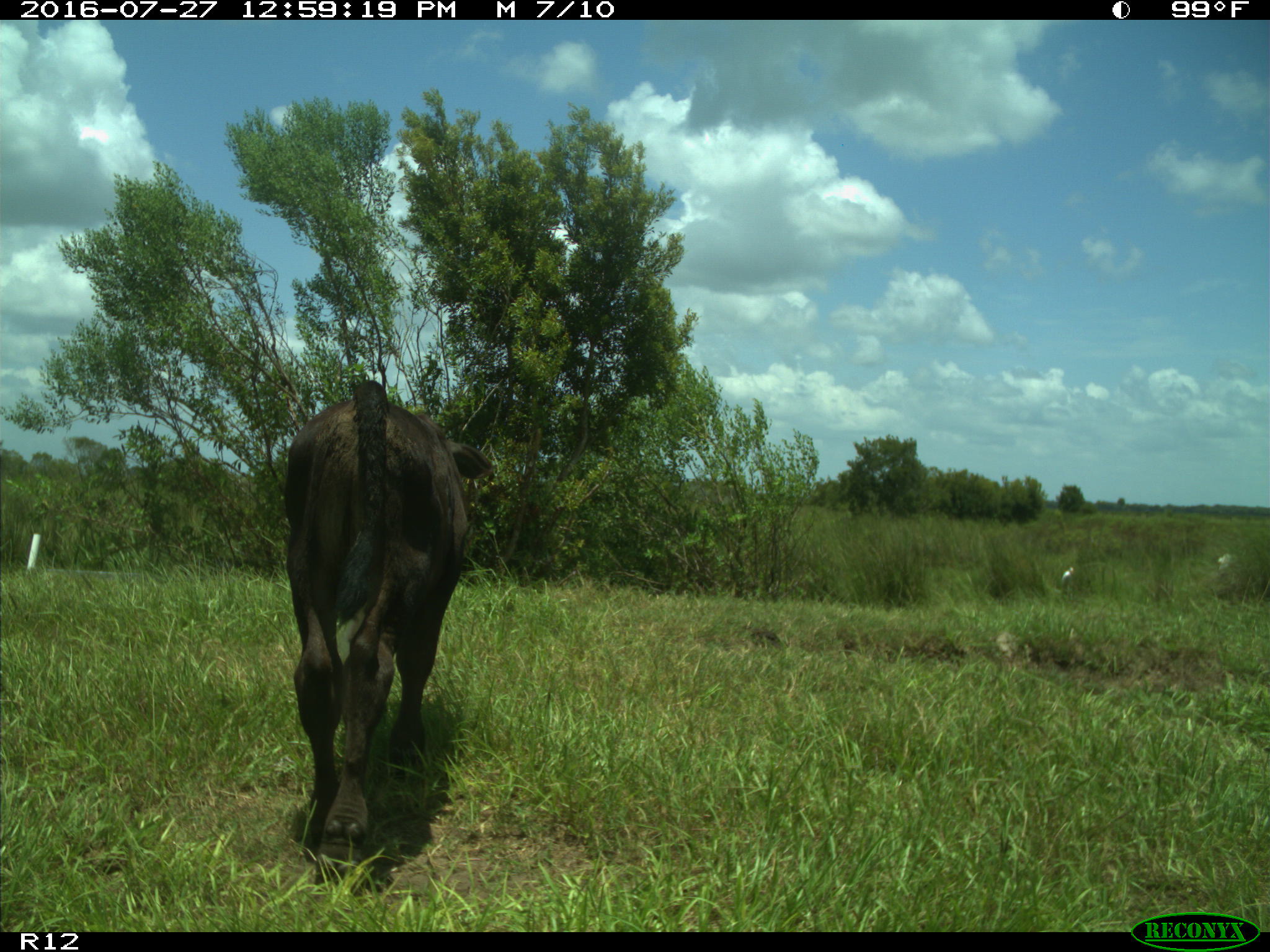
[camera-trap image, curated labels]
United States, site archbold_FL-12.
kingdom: Animalia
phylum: Chordata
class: Mammalia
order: Artiodactyla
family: Bovidae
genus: Bos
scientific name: Bos taurus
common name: domestic cow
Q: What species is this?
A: Bos taurus (domestic cow).